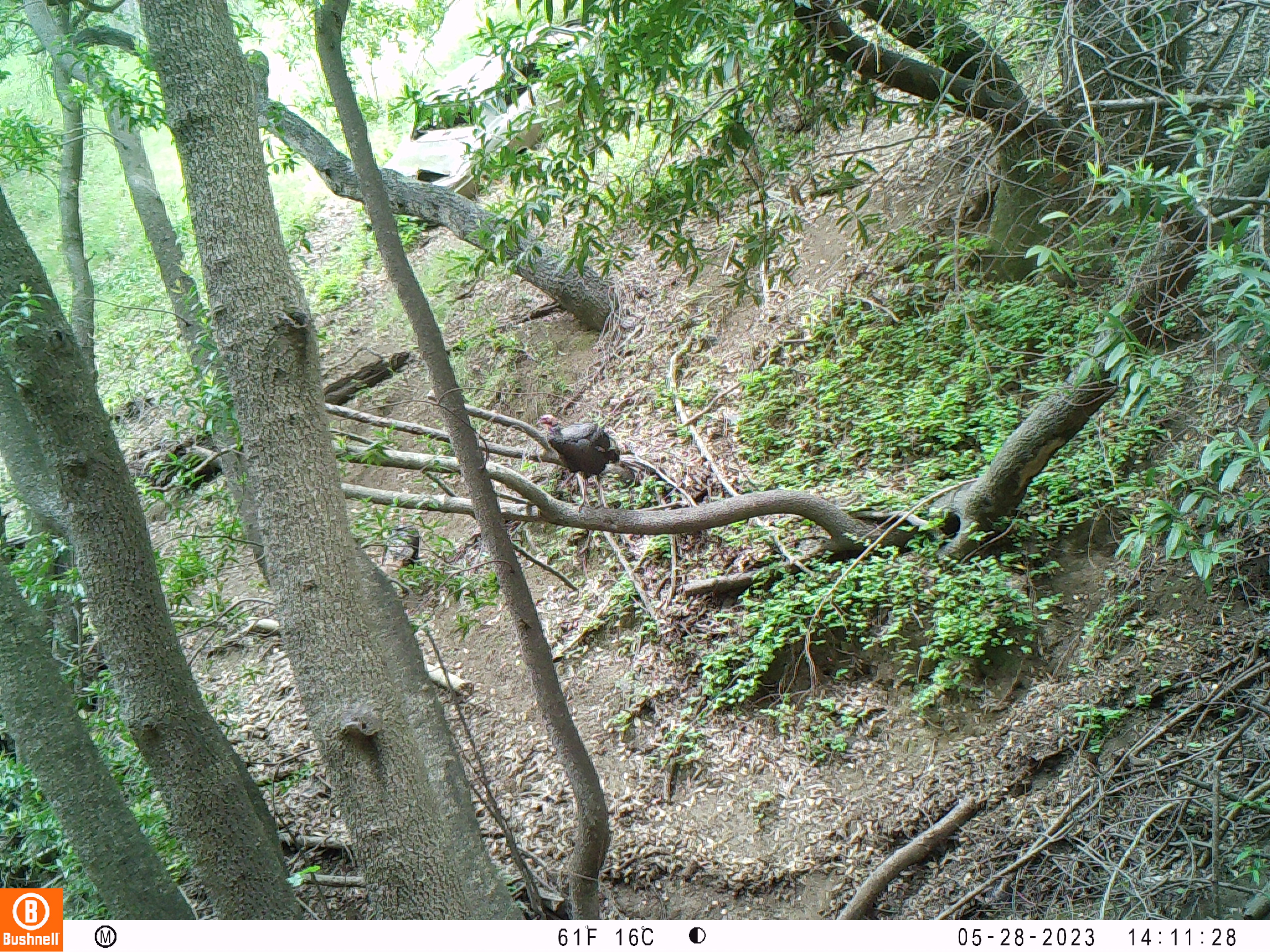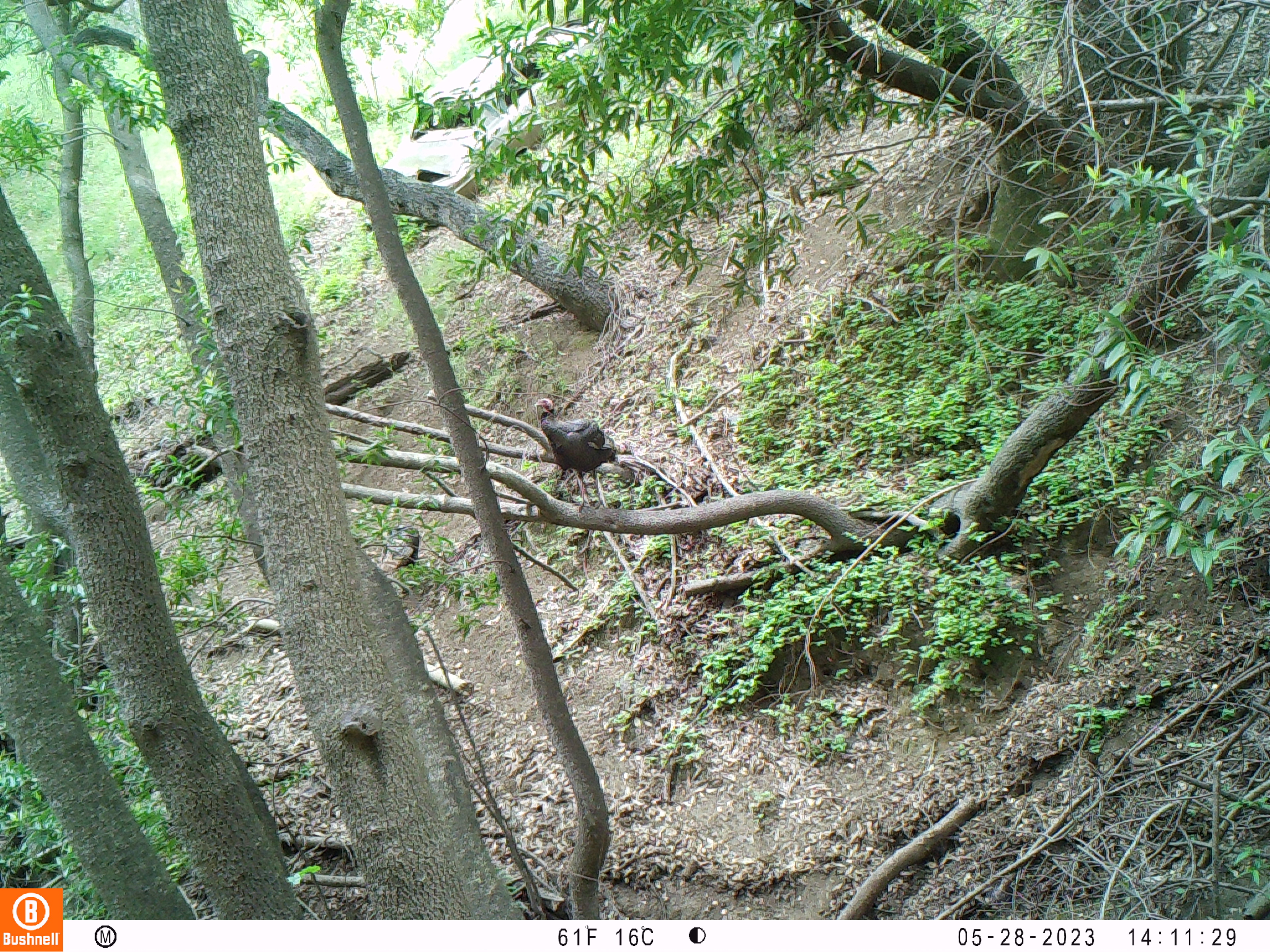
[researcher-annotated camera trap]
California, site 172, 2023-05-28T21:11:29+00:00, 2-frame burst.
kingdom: Animalia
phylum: Chordata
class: Aves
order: Galliformes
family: Phasianidae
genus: Meleagris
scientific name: Meleagris gallopavo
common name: turkey